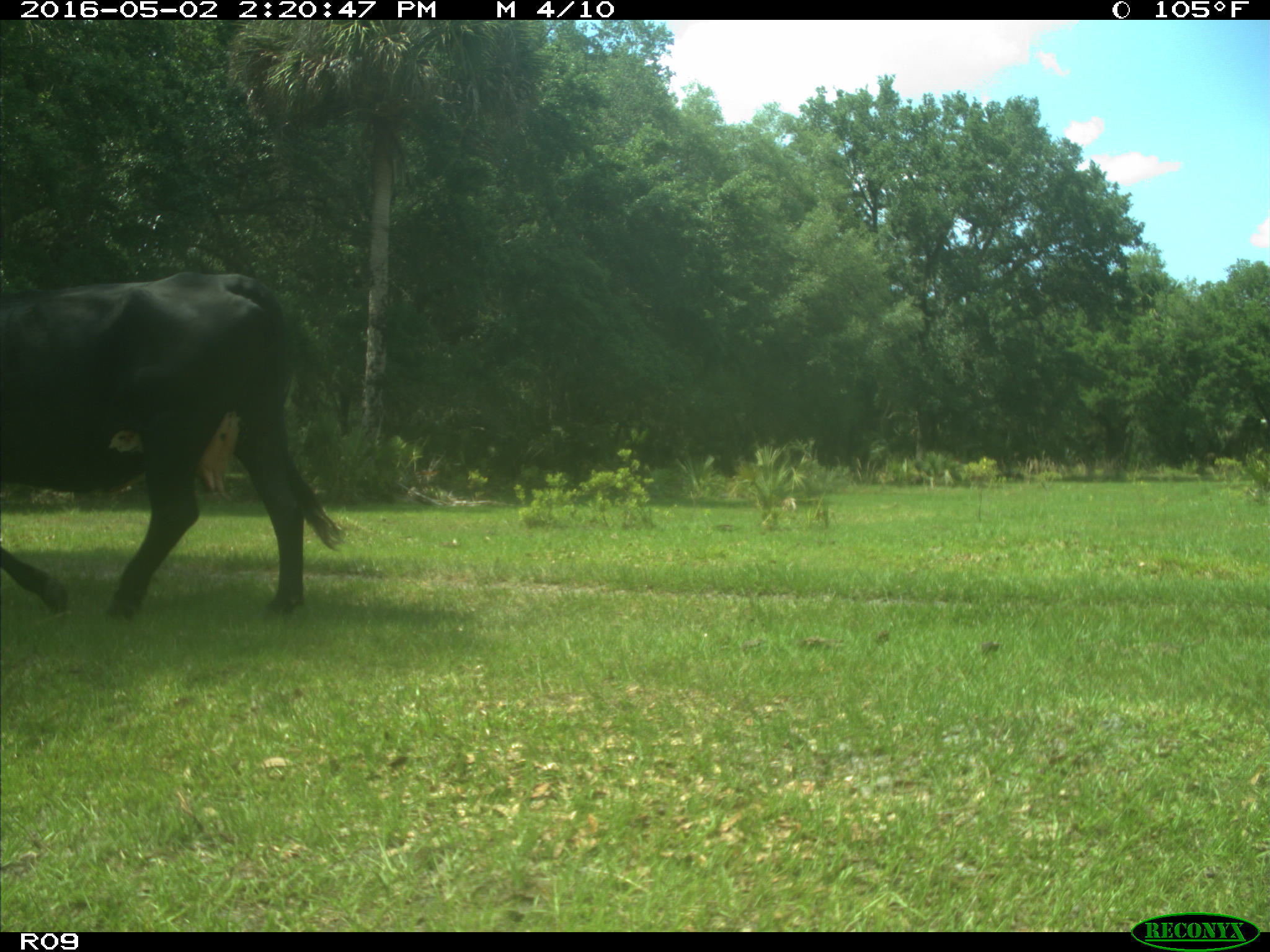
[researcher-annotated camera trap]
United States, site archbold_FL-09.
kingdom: Animalia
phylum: Chordata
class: Mammalia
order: Artiodactyla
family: Bovidae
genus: Bos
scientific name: Bos taurus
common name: domestic cow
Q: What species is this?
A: Bos taurus (domestic cow).